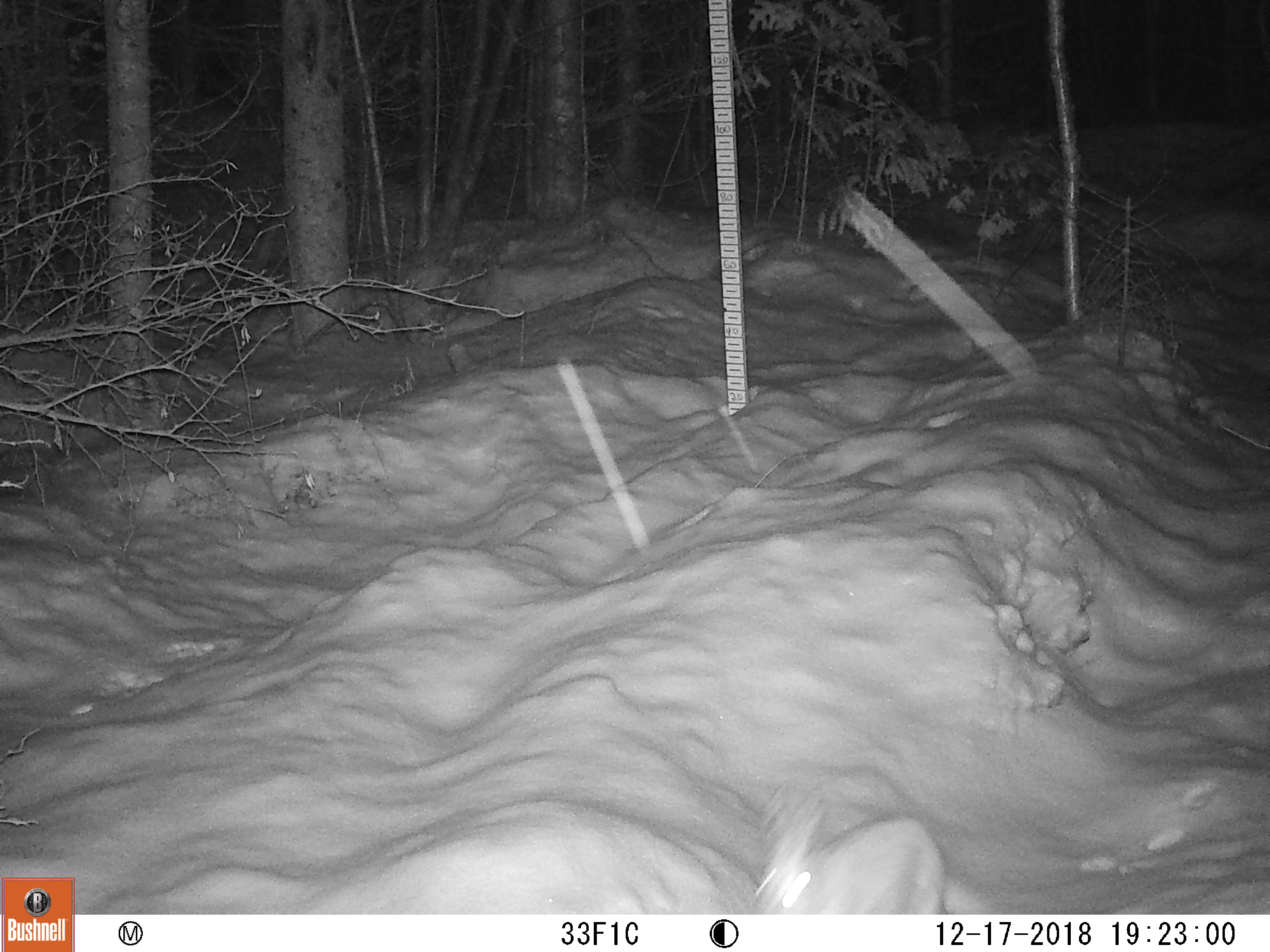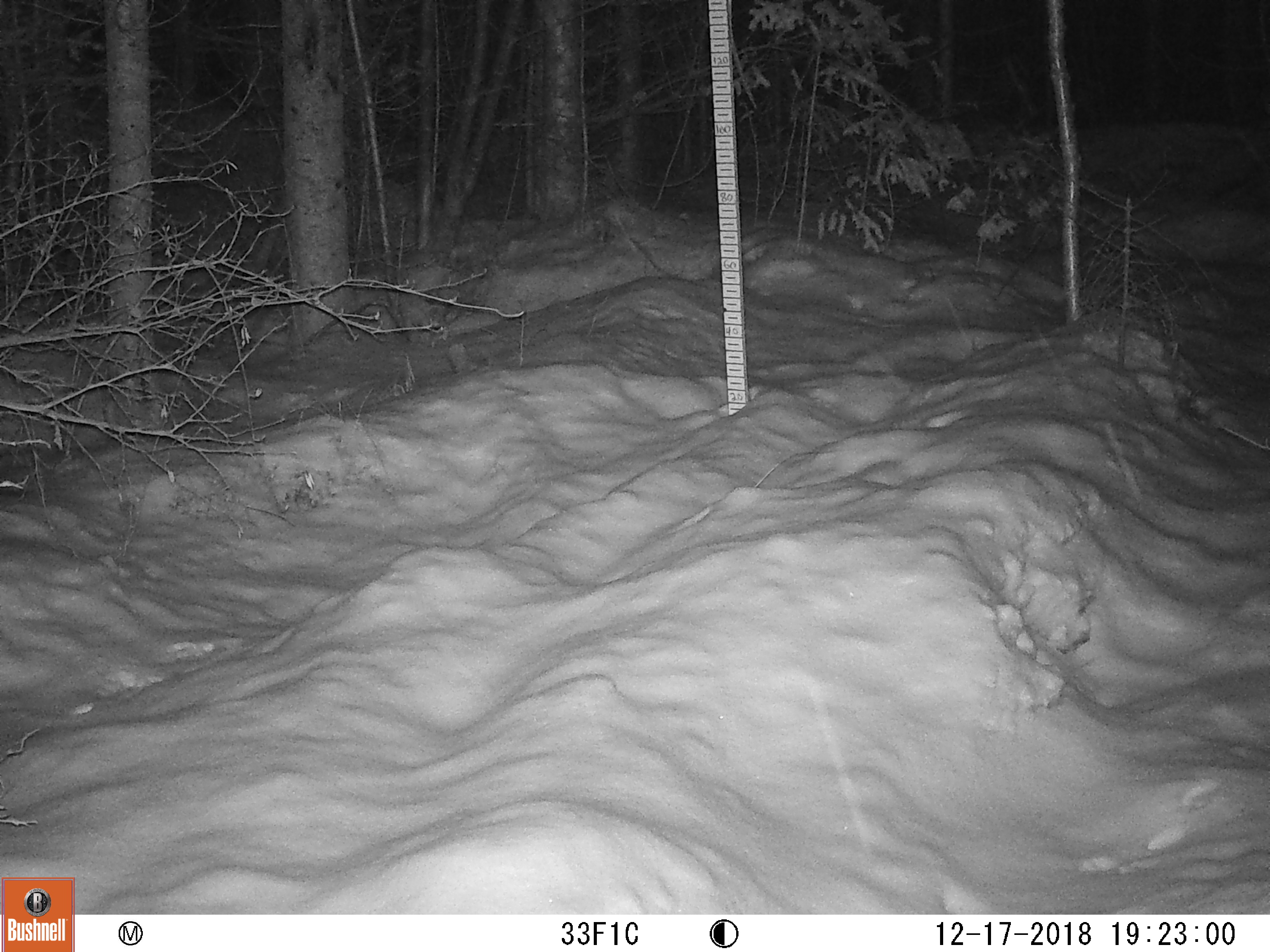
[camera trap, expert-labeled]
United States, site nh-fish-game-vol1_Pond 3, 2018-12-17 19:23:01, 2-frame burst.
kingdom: Animalia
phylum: Chordata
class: Mammalia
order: Lagomorpha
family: Leporidae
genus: Lepus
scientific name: Lepus americanus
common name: snowshoe hare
Snowshoe hare (Lepus americanus).